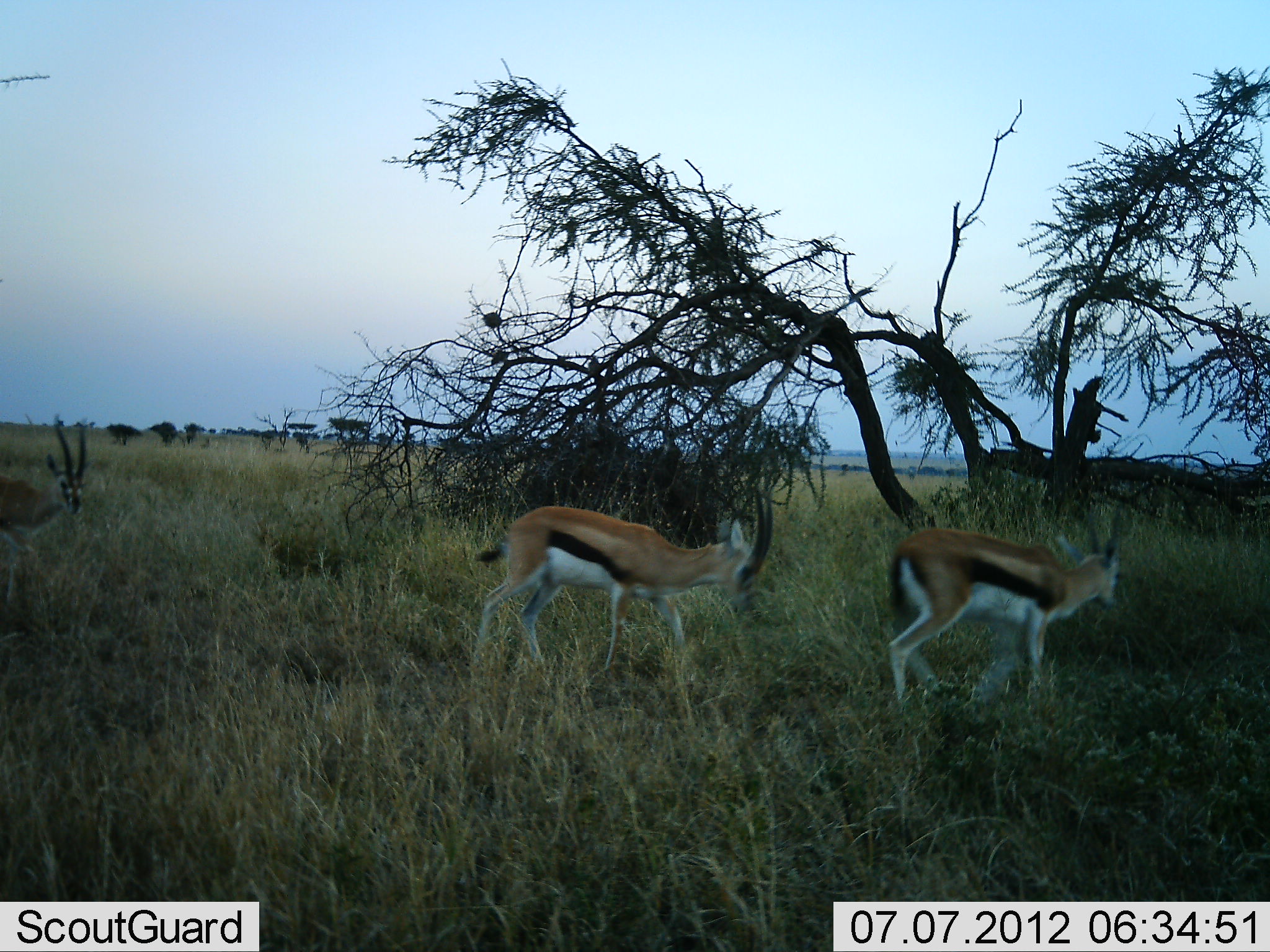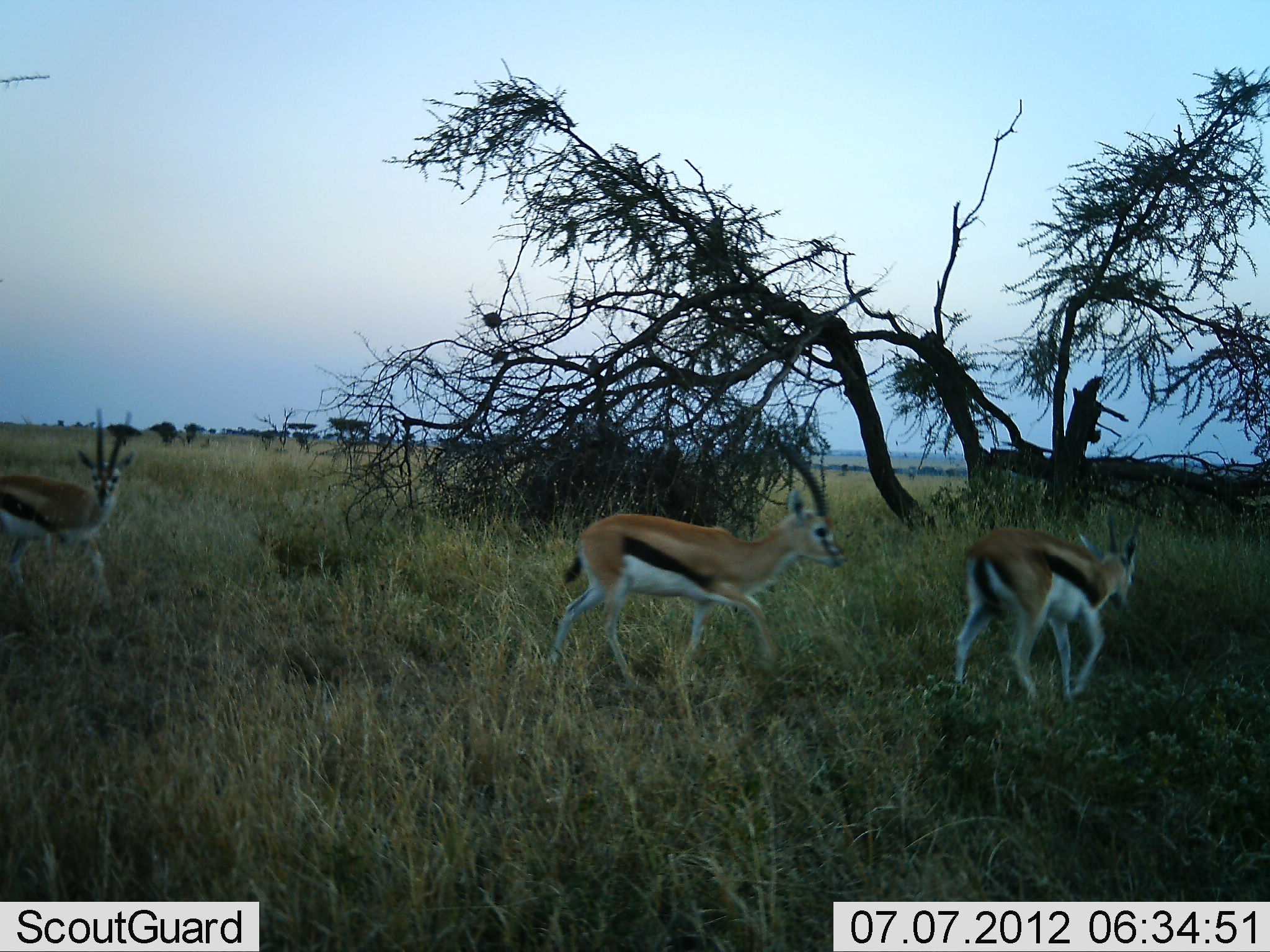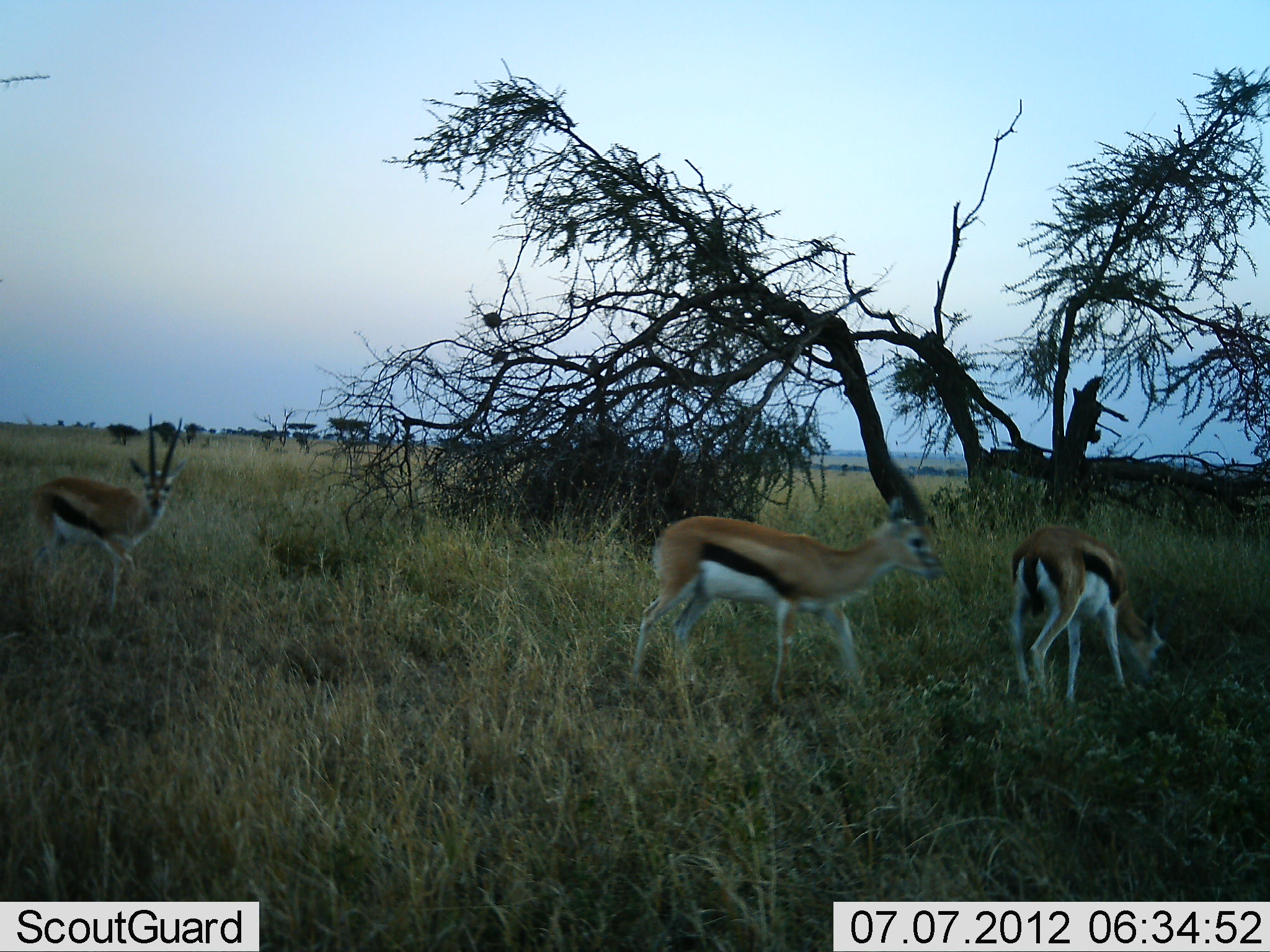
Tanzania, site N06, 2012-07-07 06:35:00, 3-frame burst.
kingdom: Animalia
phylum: Chordata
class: Mammalia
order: Artiodactyla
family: Bovidae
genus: Eudorcas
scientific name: Eudorcas thomsonii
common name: thomson's gazelle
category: gazellethomsons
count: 3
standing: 20%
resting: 0%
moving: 90%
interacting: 0%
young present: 10%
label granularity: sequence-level